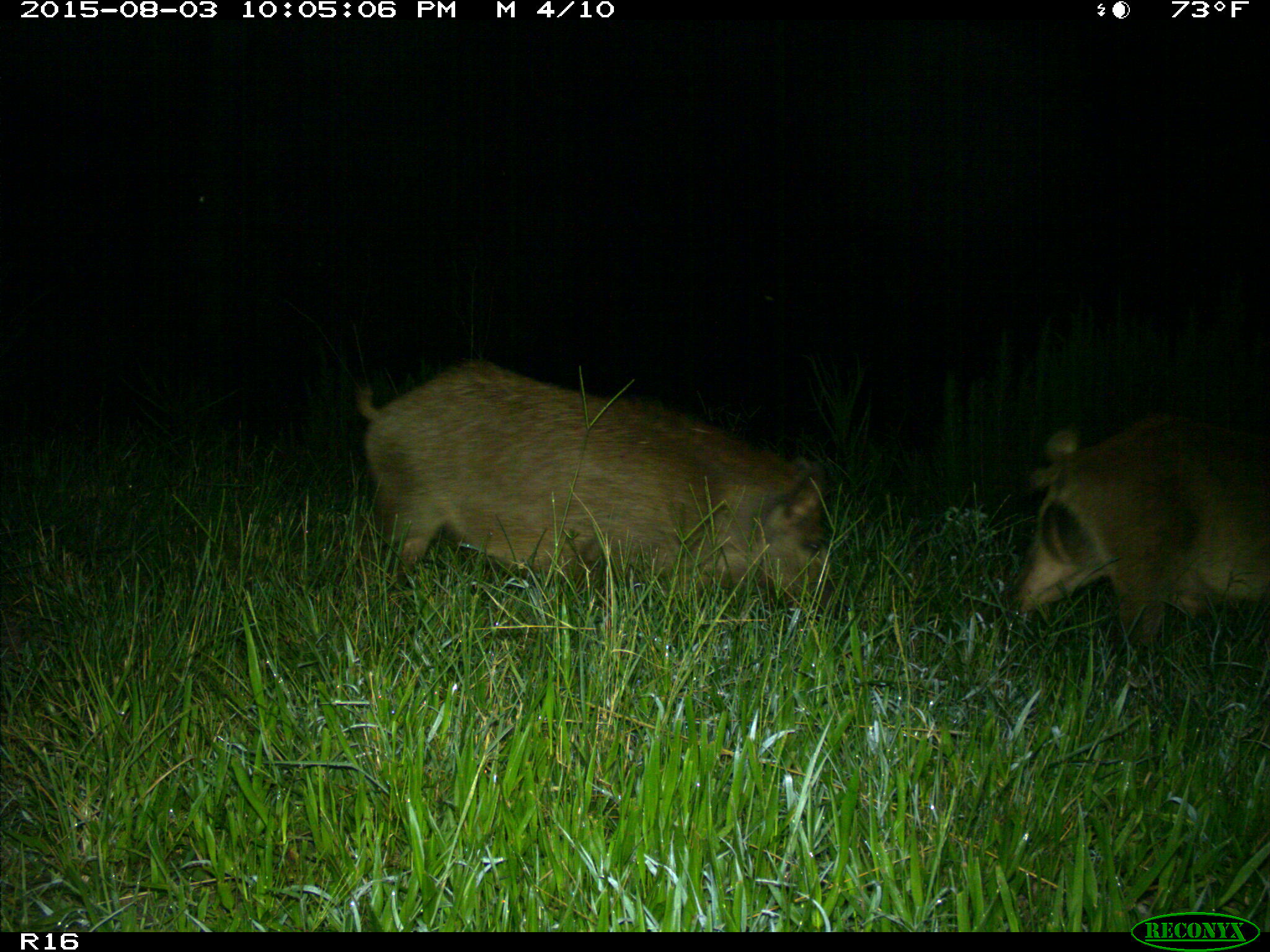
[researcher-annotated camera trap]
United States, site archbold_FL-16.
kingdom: Animalia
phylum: Chordata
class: Mammalia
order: Artiodactyla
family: Suidae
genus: Sus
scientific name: Sus scrofa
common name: wild boar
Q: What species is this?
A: Sus scrofa (wild boar).